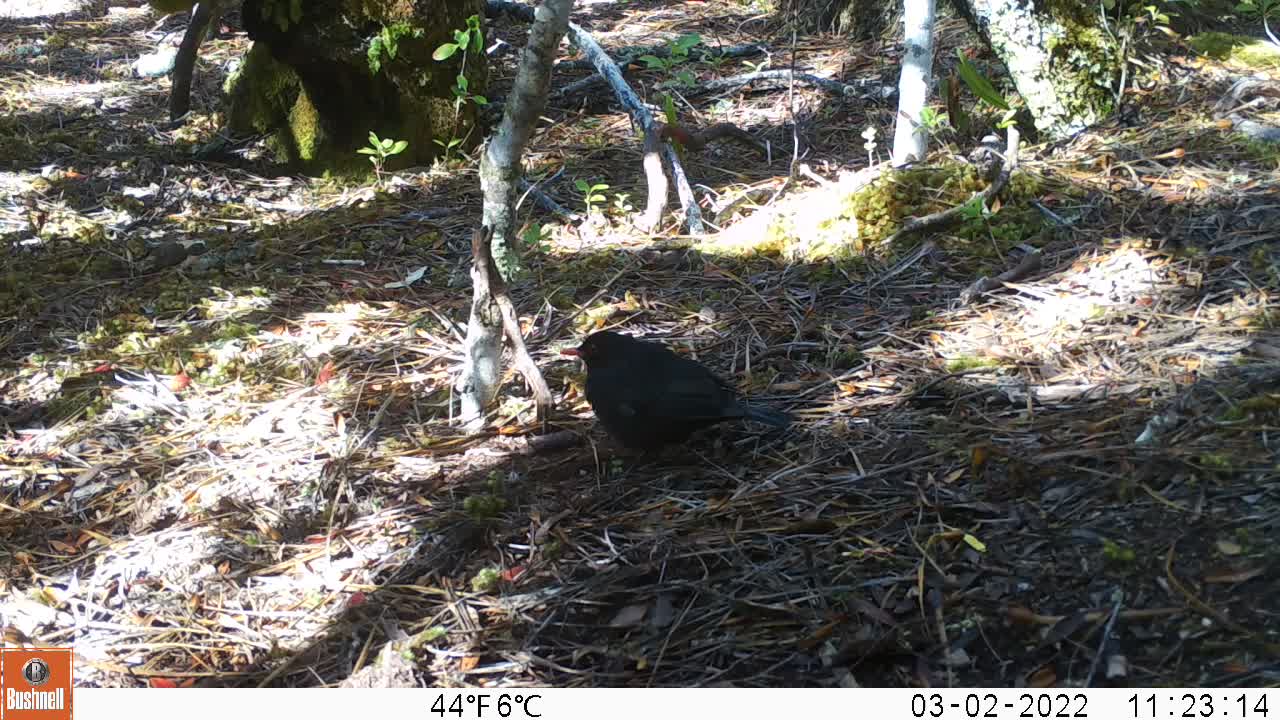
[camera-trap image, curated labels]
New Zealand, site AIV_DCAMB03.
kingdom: Animalia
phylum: Chordata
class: Aves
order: Passeriformes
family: Turdidae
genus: Turdus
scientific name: Turdus merula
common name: eurasian blackbird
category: blackbird